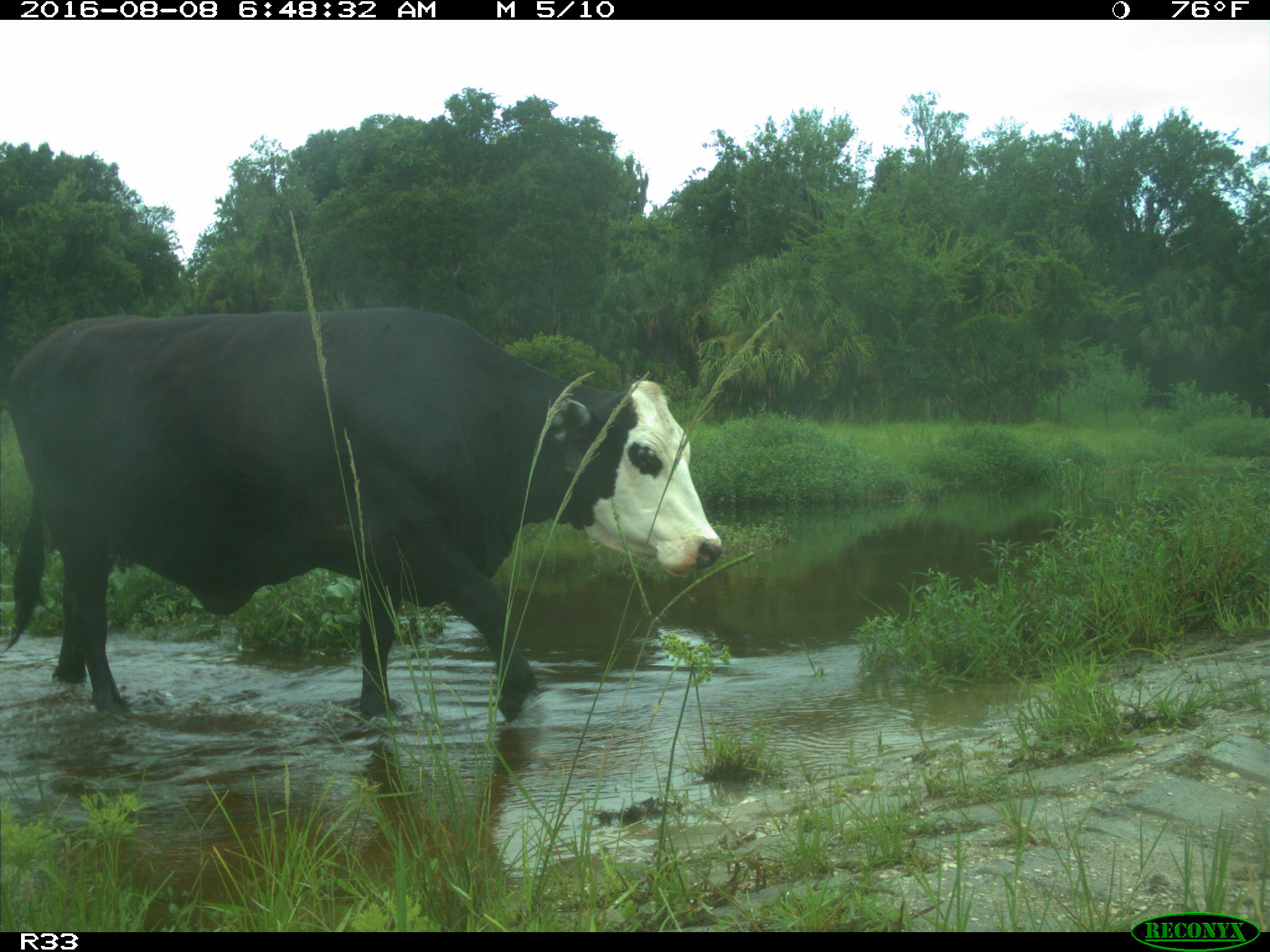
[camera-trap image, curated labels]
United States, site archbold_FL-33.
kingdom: Animalia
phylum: Chordata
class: Mammalia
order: Artiodactyla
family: Bovidae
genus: Bos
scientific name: Bos taurus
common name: domestic cow